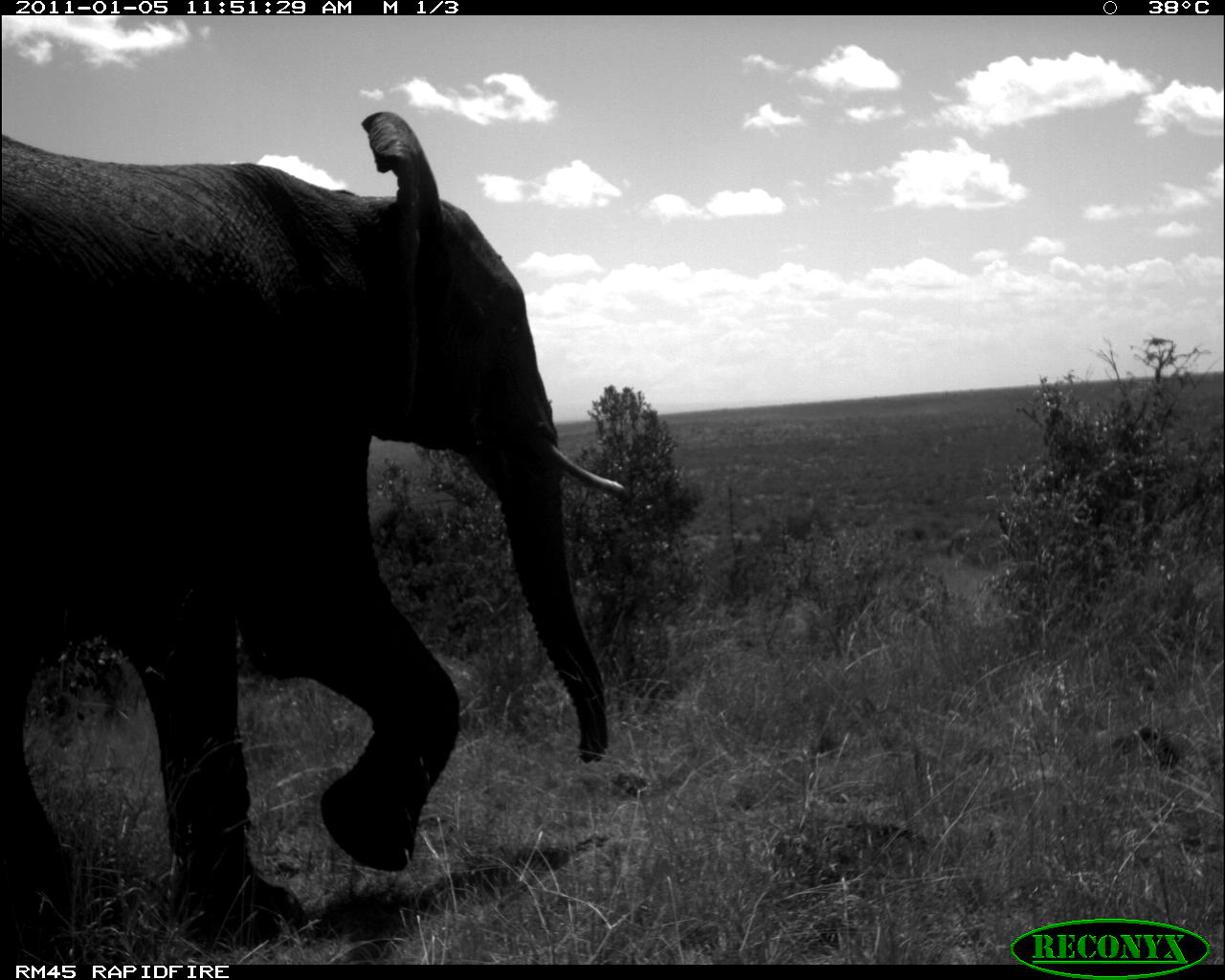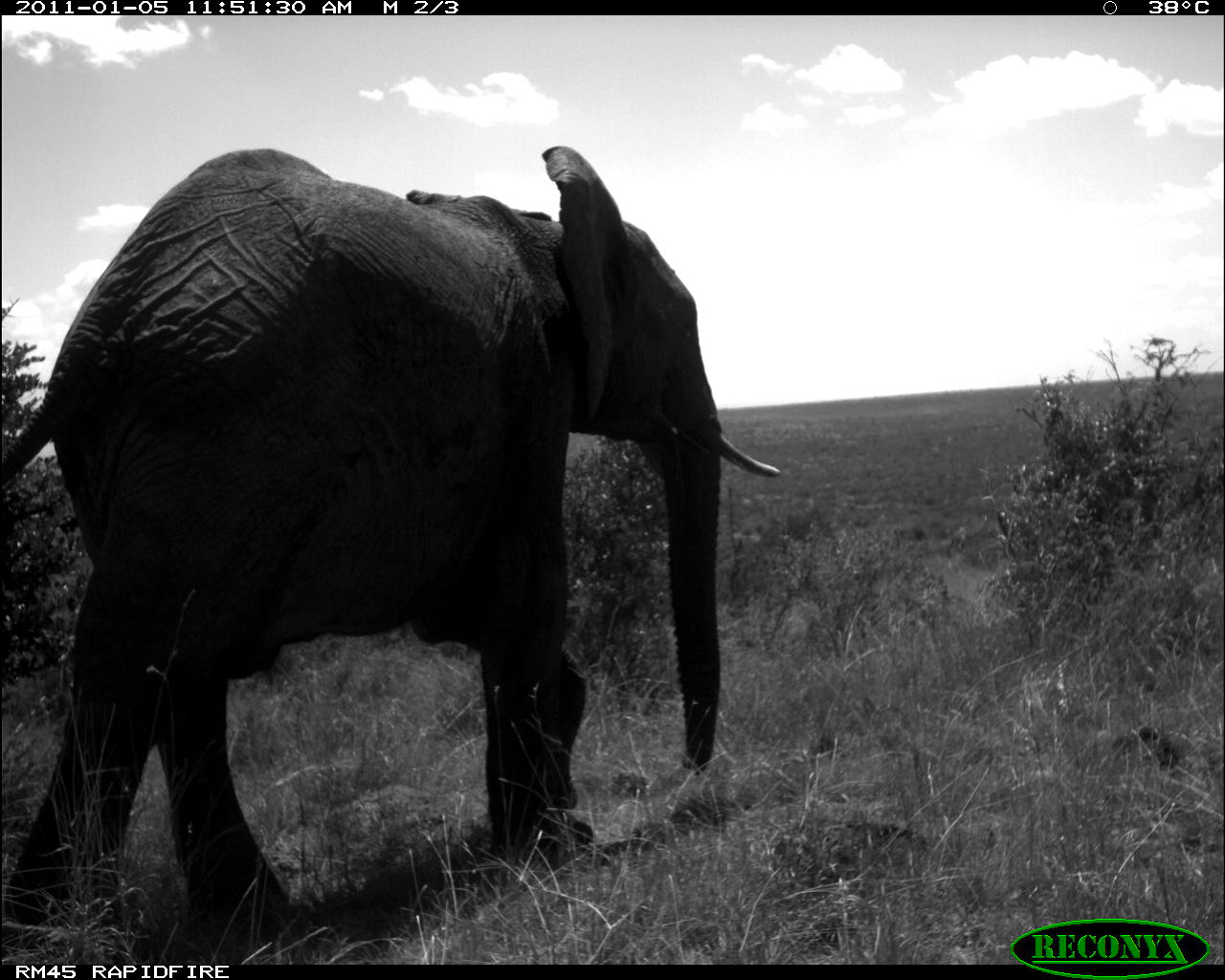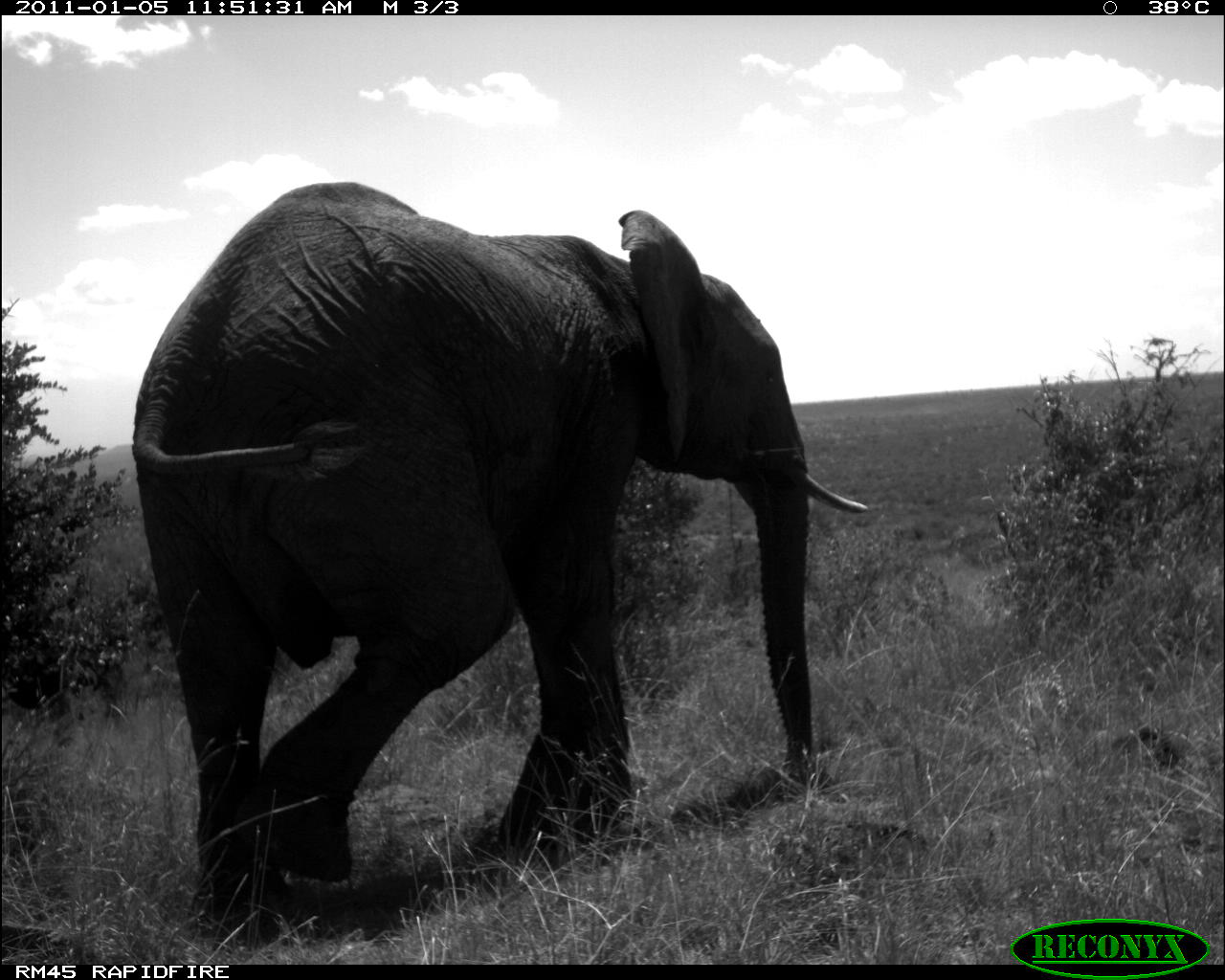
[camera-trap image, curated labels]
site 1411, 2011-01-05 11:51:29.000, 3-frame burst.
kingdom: Animalia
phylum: Chordata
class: Mammalia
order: Proboscidea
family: Elephantidae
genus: Loxodonta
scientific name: Loxodonta africana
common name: african bush elephant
Loxodonta africana (african bush elephant), count 1.